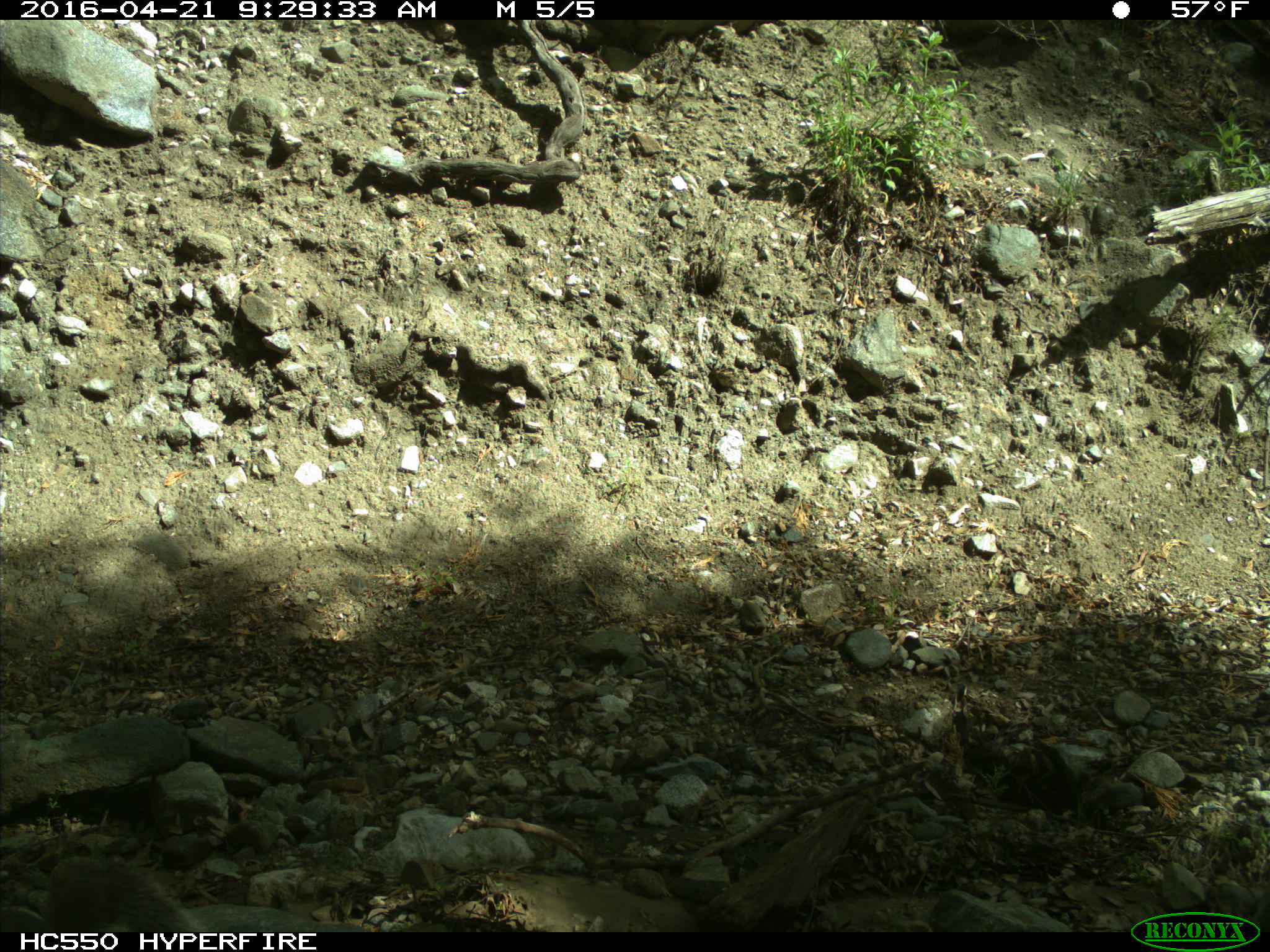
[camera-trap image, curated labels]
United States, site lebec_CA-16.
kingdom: Animalia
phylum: Chordata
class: Mammalia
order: Rodentia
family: Sciuridae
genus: Sciurus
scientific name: Sciurus carolinensis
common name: eastern gray squirrel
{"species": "Sciurus carolinensis (eastern gray squirrel)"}